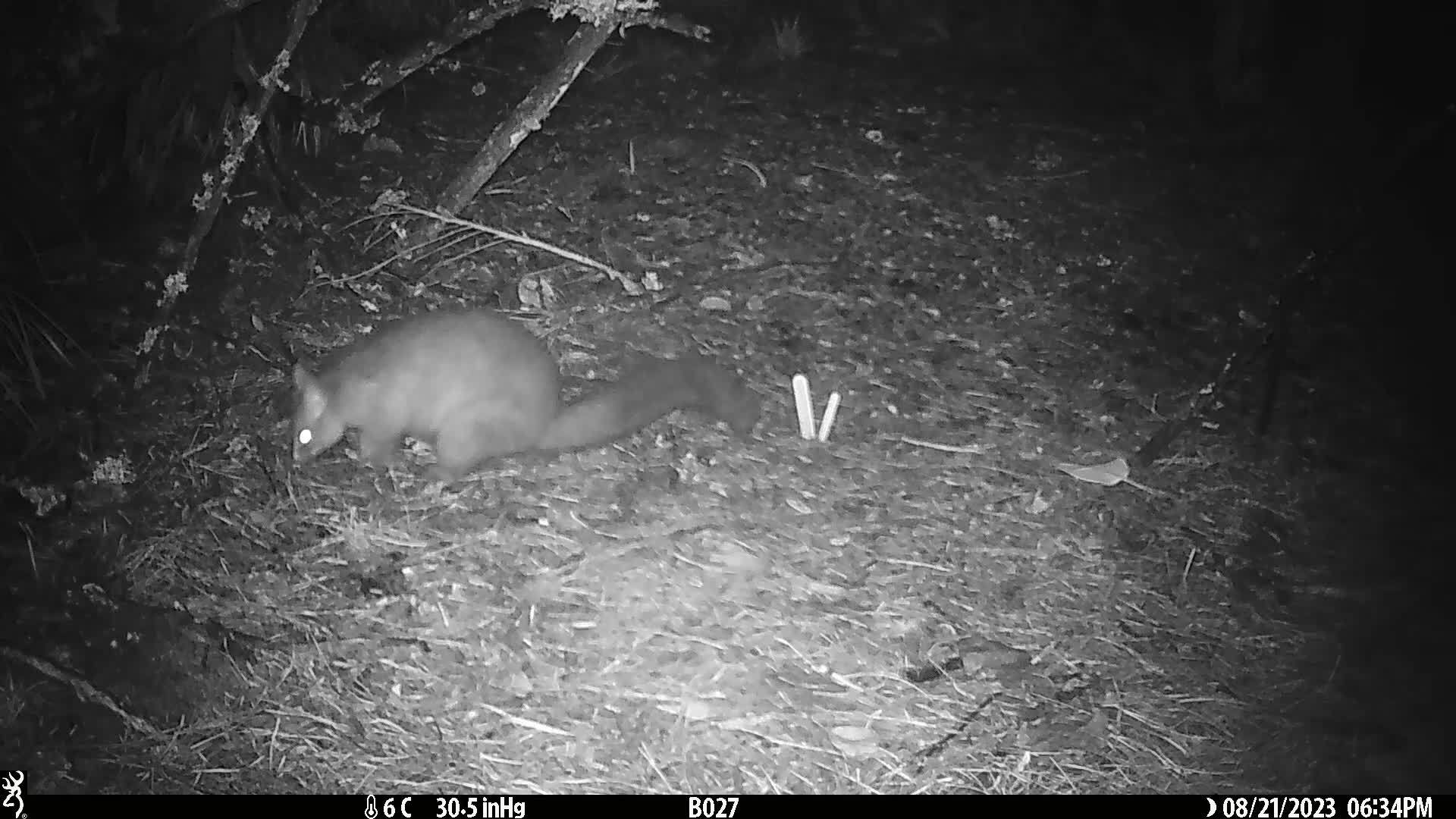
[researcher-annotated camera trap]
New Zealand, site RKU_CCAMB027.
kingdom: Animalia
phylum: Chordata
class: Mammalia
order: Diprotodontia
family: Phalangeridae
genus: Trichosurus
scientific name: Trichosurus vulpecula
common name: common brushtail possum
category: possum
Possum (common brushtail possum) (Trichosurus vulpecula).